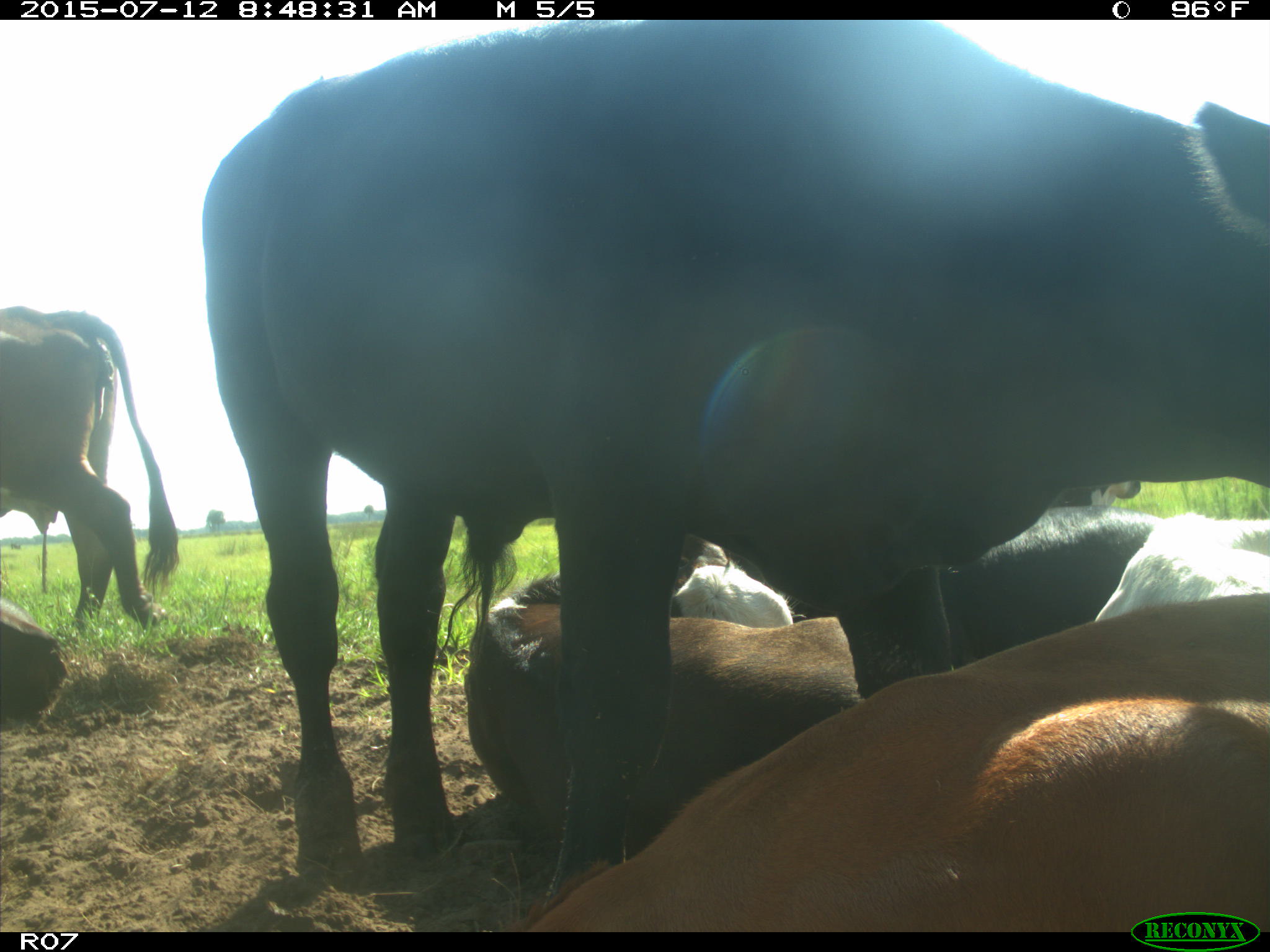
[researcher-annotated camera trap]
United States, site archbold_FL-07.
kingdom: Animalia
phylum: Chordata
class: Mammalia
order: Artiodactyla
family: Bovidae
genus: Bos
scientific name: Bos taurus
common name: domestic cow